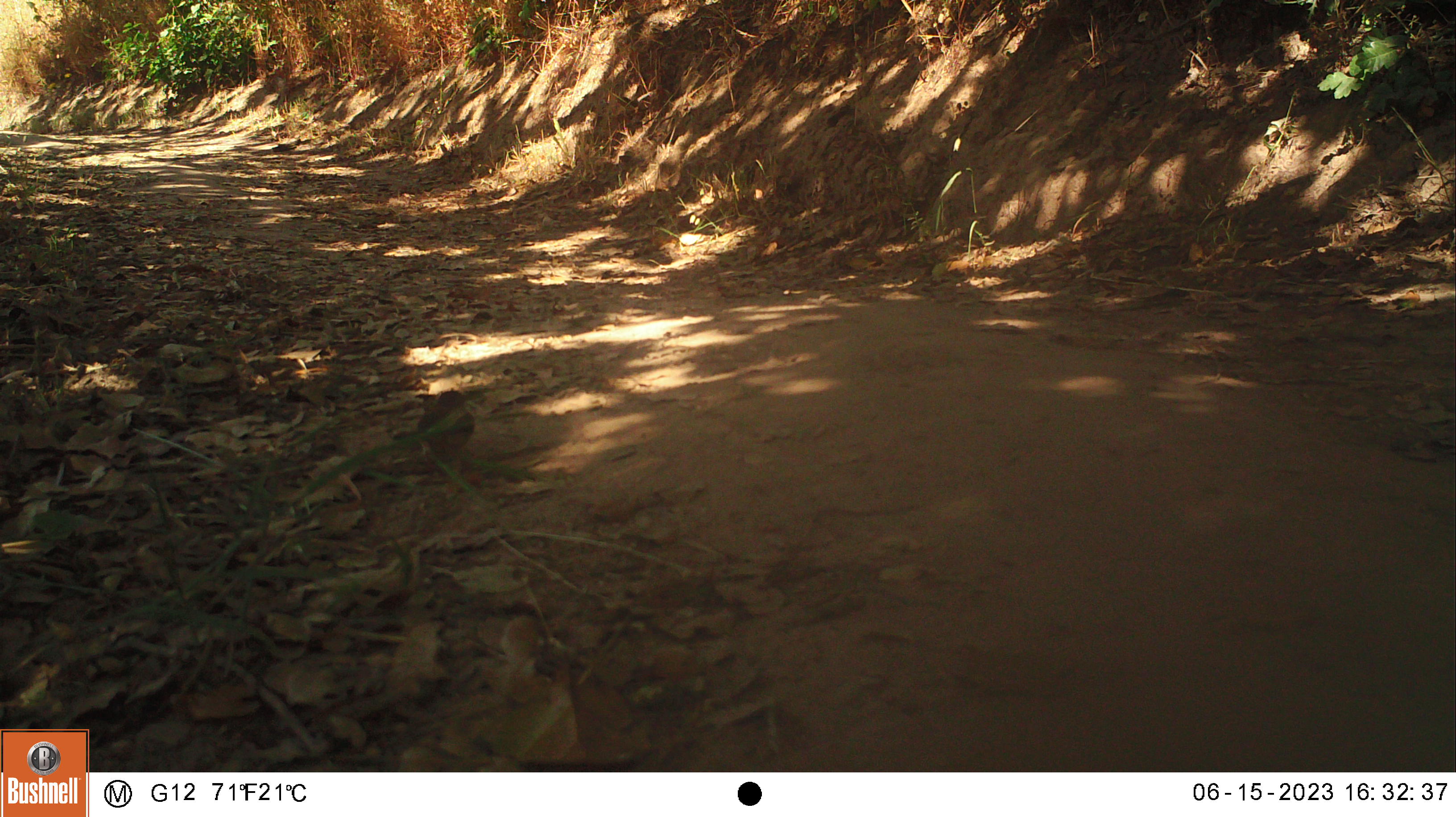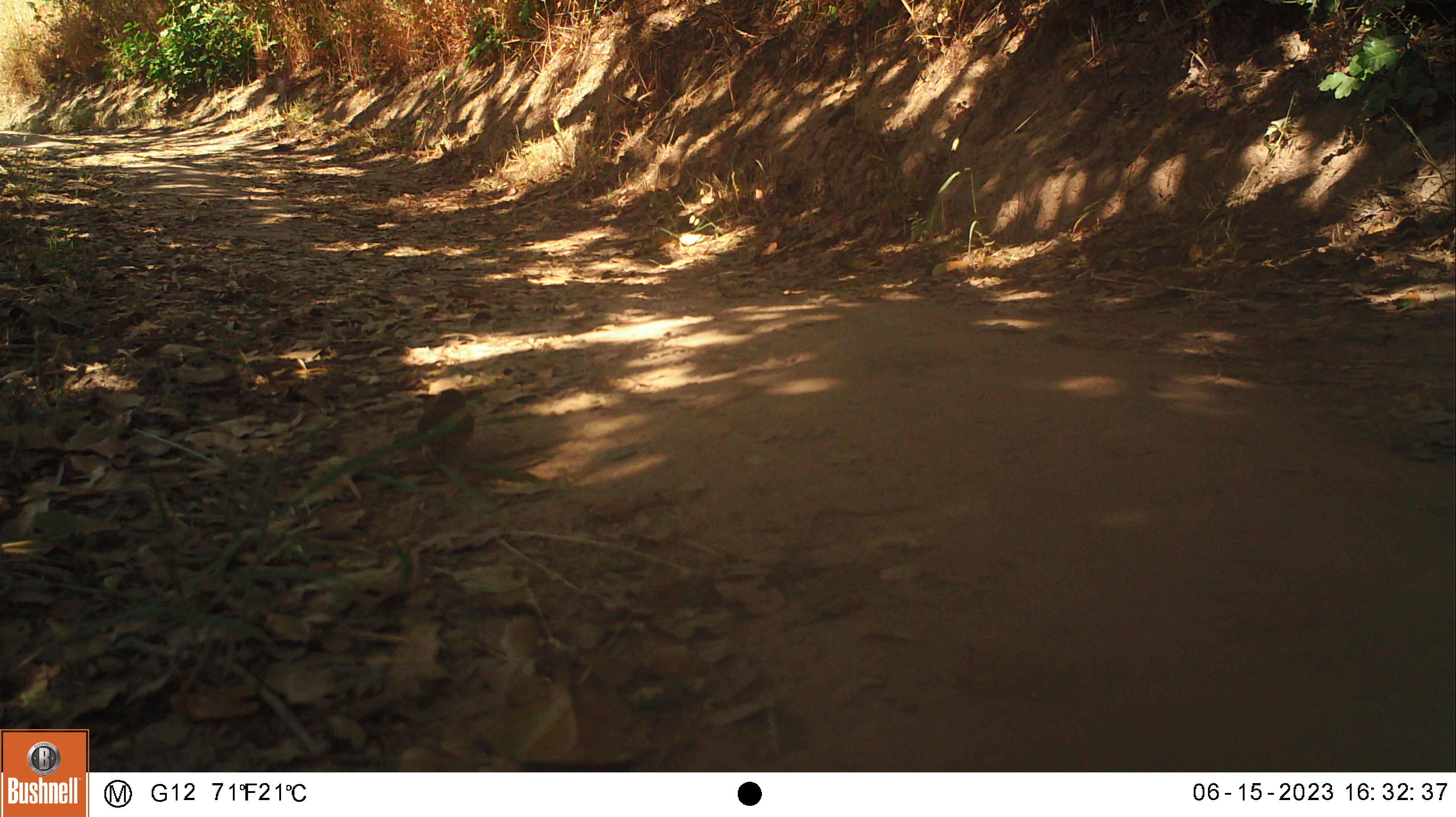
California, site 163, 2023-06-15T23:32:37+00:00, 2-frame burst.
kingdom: Animalia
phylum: Chordata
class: Aves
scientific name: Aves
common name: bird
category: unknown bird